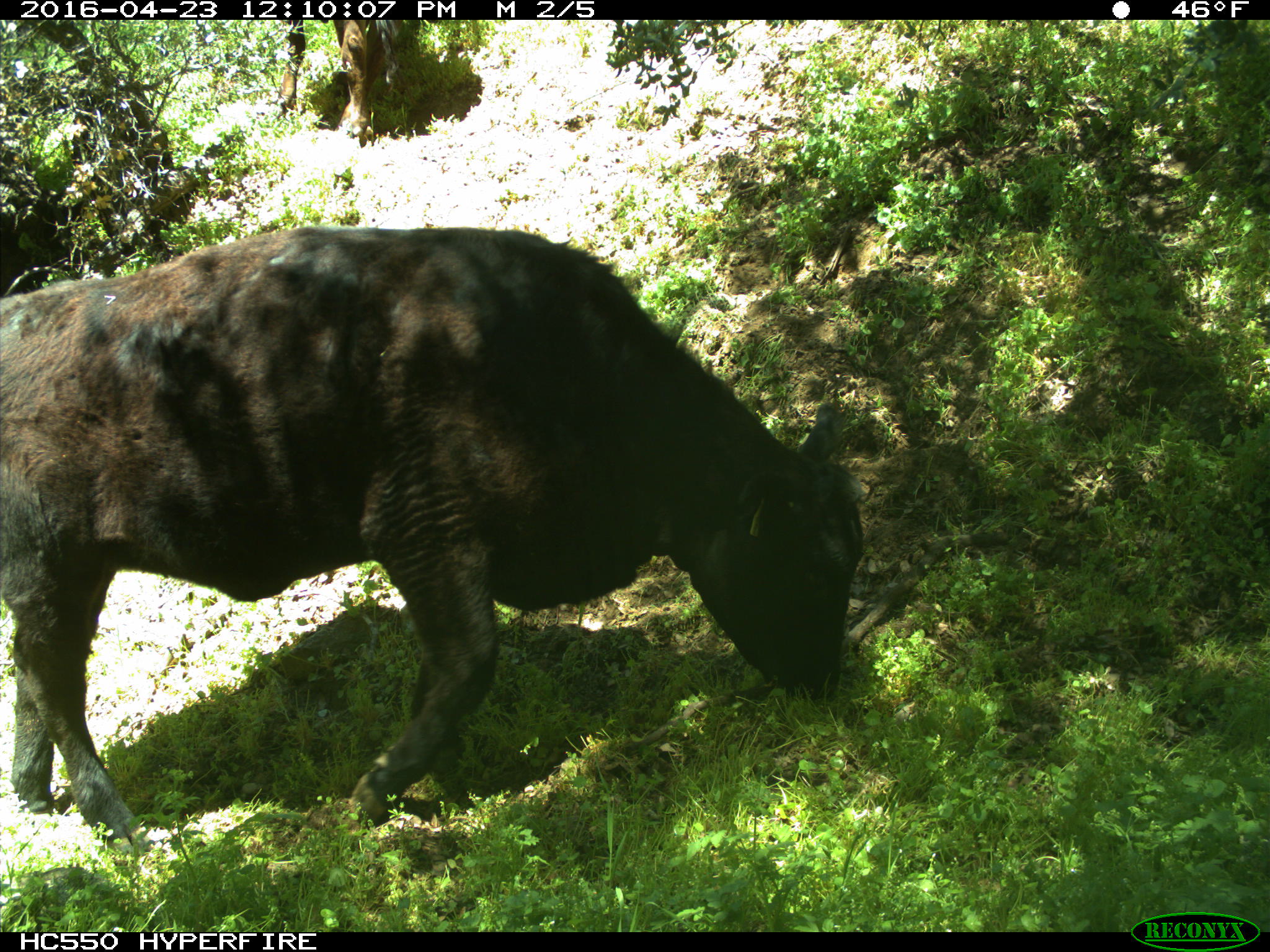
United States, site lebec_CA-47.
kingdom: Animalia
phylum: Chordata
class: Mammalia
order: Artiodactyla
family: Bovidae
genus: Bos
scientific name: Bos taurus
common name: domestic cow